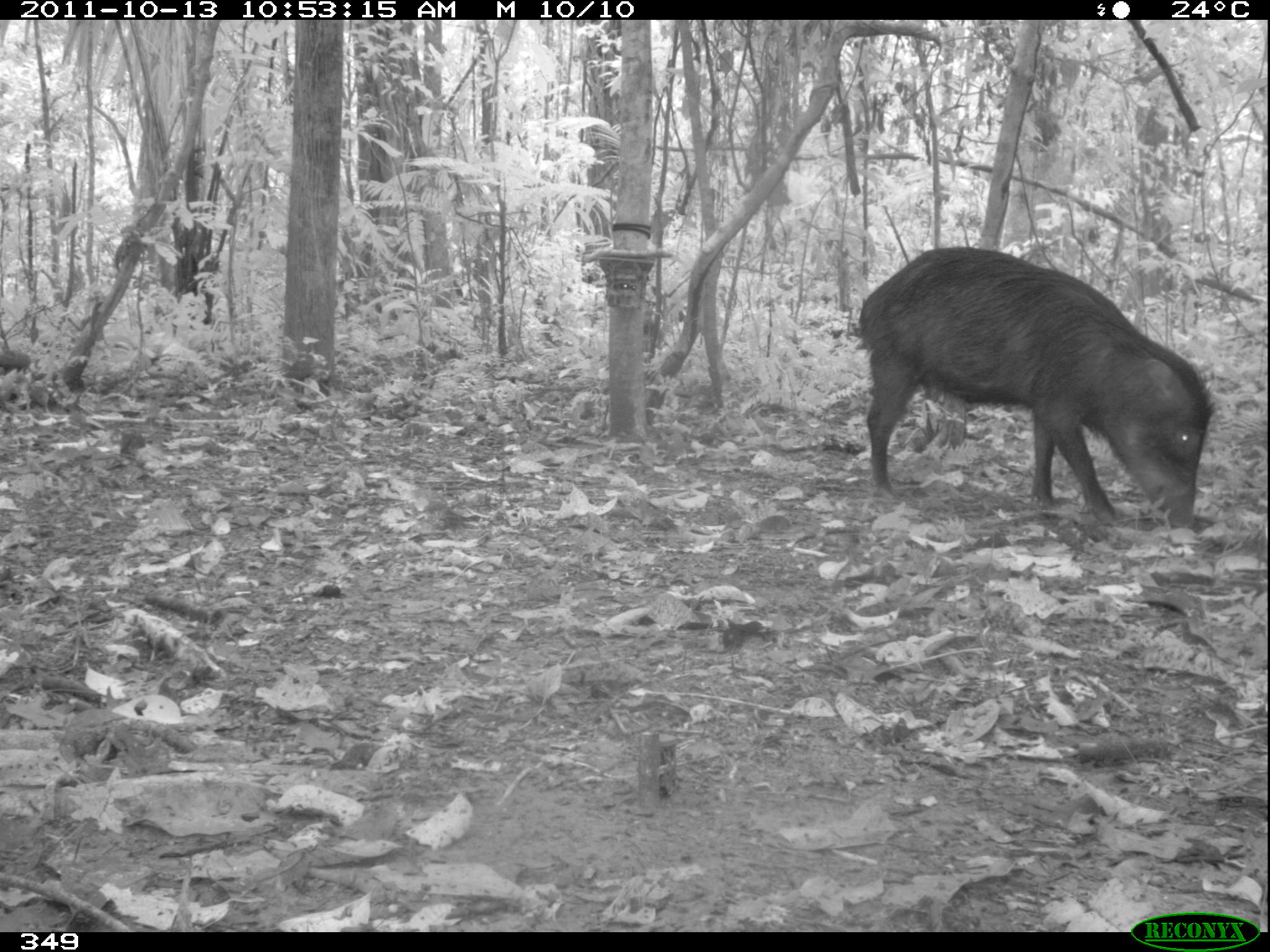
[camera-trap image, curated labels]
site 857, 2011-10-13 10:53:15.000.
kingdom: Animalia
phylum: Chordata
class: Mammalia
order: Artiodactyla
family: Tayassuidae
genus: Tayassu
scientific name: Tayassu pecari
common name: white-lipped peccary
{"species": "Tayassu pecari (white-lipped peccary)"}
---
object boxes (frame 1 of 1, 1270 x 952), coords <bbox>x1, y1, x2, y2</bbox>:
tayassu pecari: <bbox>856, 244, 1208, 529</bbox>